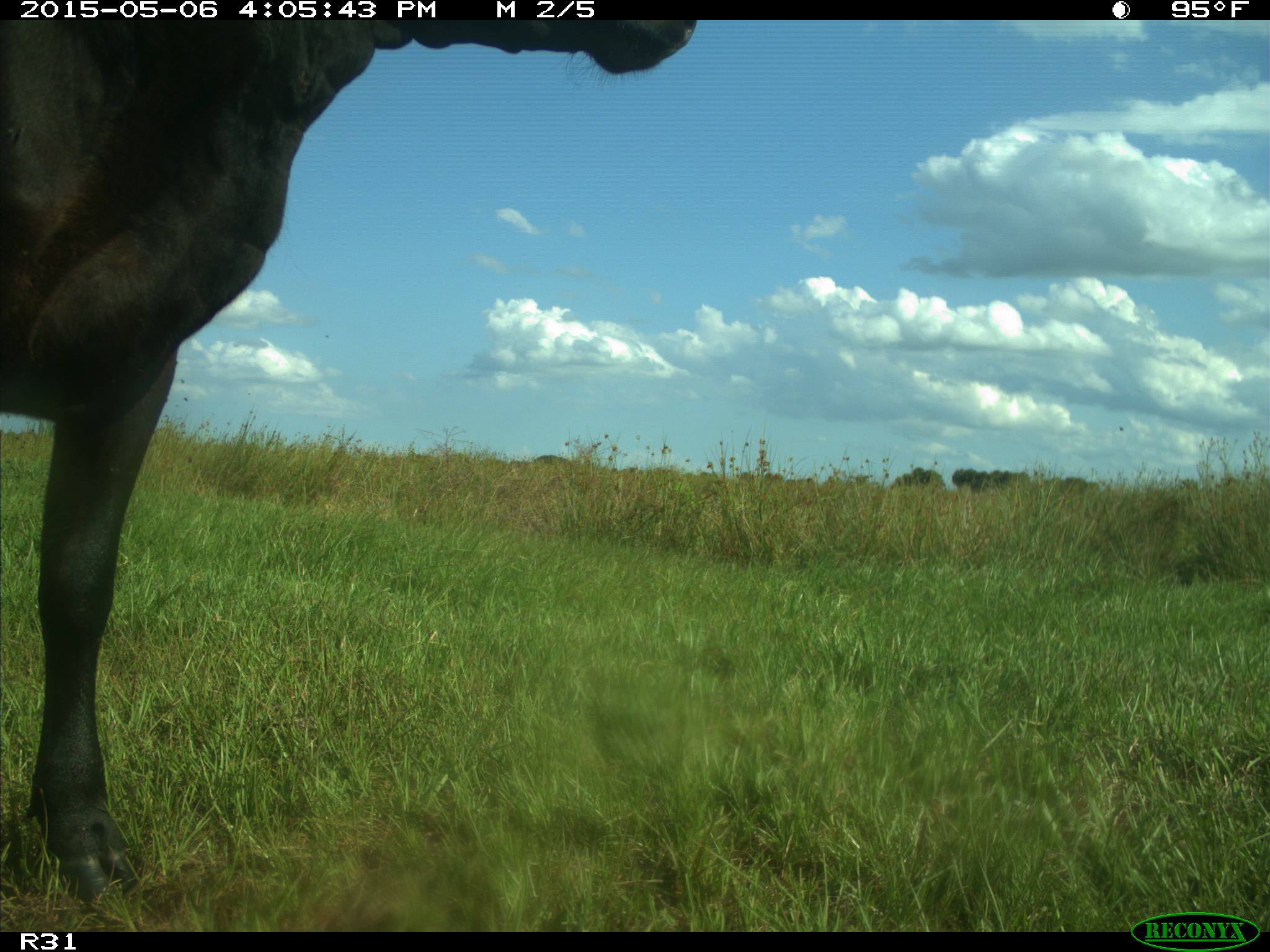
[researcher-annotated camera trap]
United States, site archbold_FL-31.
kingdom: Animalia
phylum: Chordata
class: Mammalia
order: Artiodactyla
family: Bovidae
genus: Bos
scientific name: Bos taurus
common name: domestic cow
Bos taurus (domestic cow).